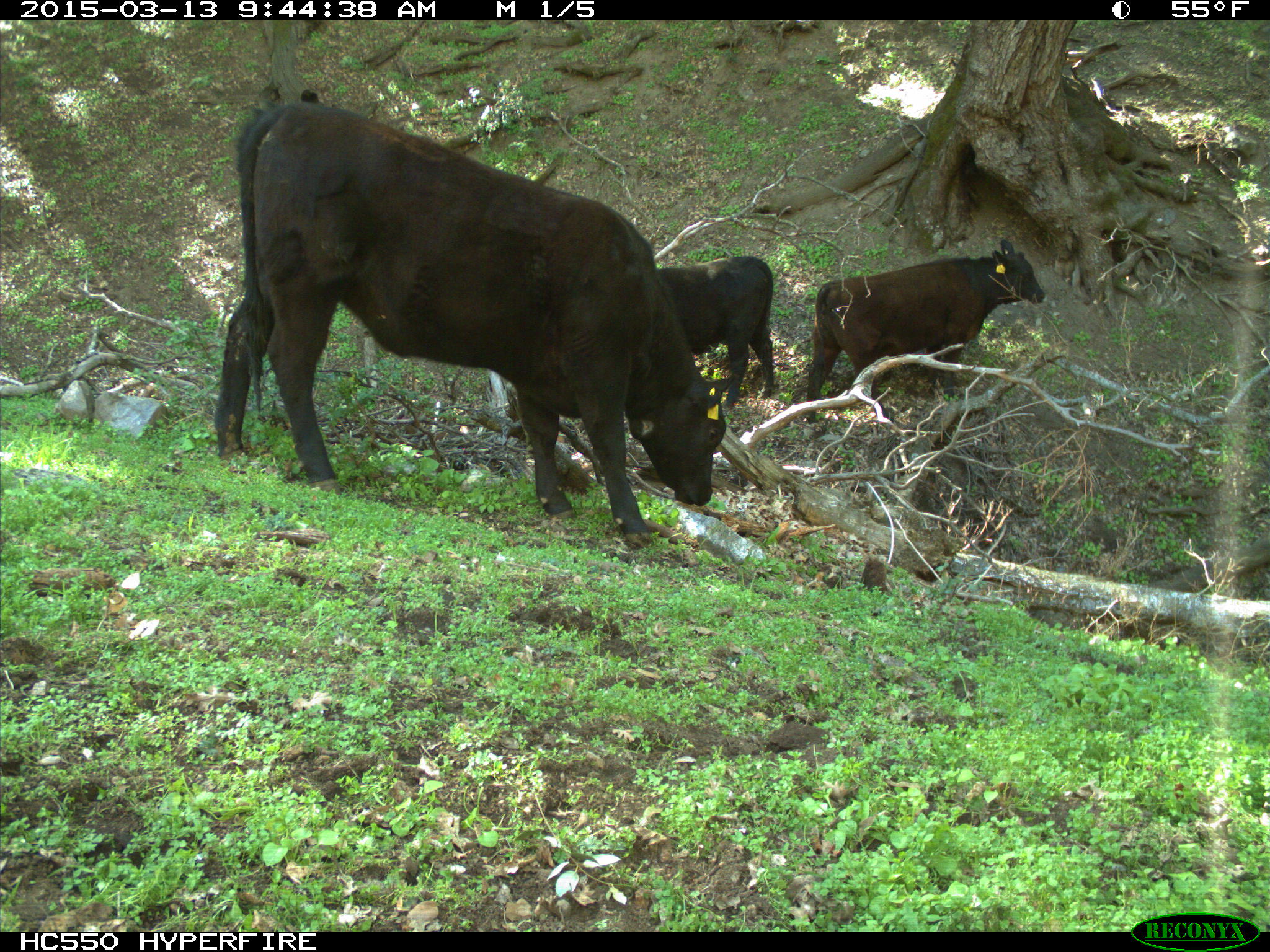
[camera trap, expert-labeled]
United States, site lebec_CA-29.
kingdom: Animalia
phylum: Chordata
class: Mammalia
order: Artiodactyla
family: Bovidae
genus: Bos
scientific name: Bos taurus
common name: domestic cow